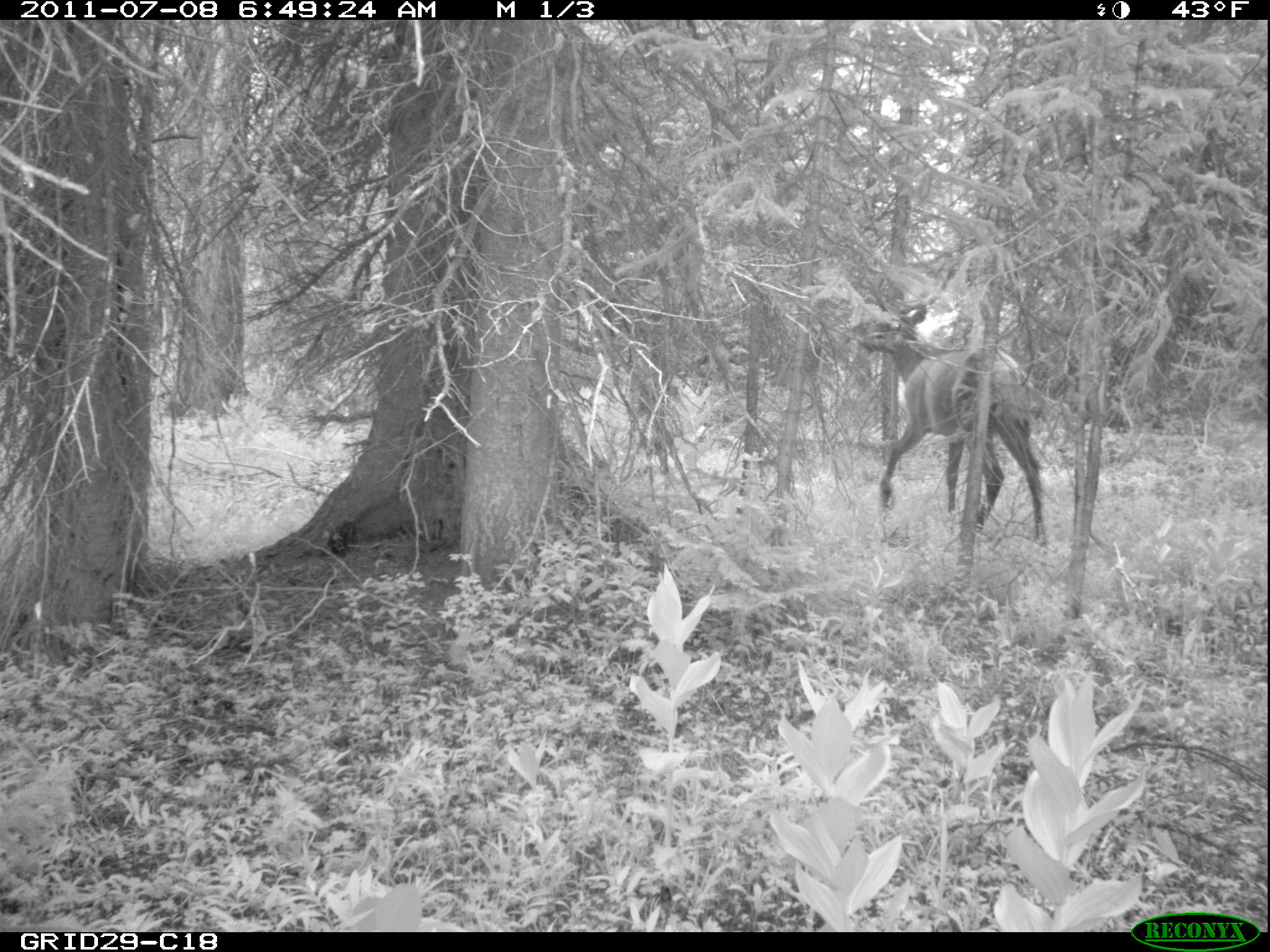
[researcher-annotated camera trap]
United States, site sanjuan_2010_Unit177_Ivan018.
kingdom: Animalia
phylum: Chordata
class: Mammalia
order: Artiodactyla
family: Cervidae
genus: Cervus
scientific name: Cervus elaphus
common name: red deer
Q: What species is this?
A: Cervus elaphus (red deer).